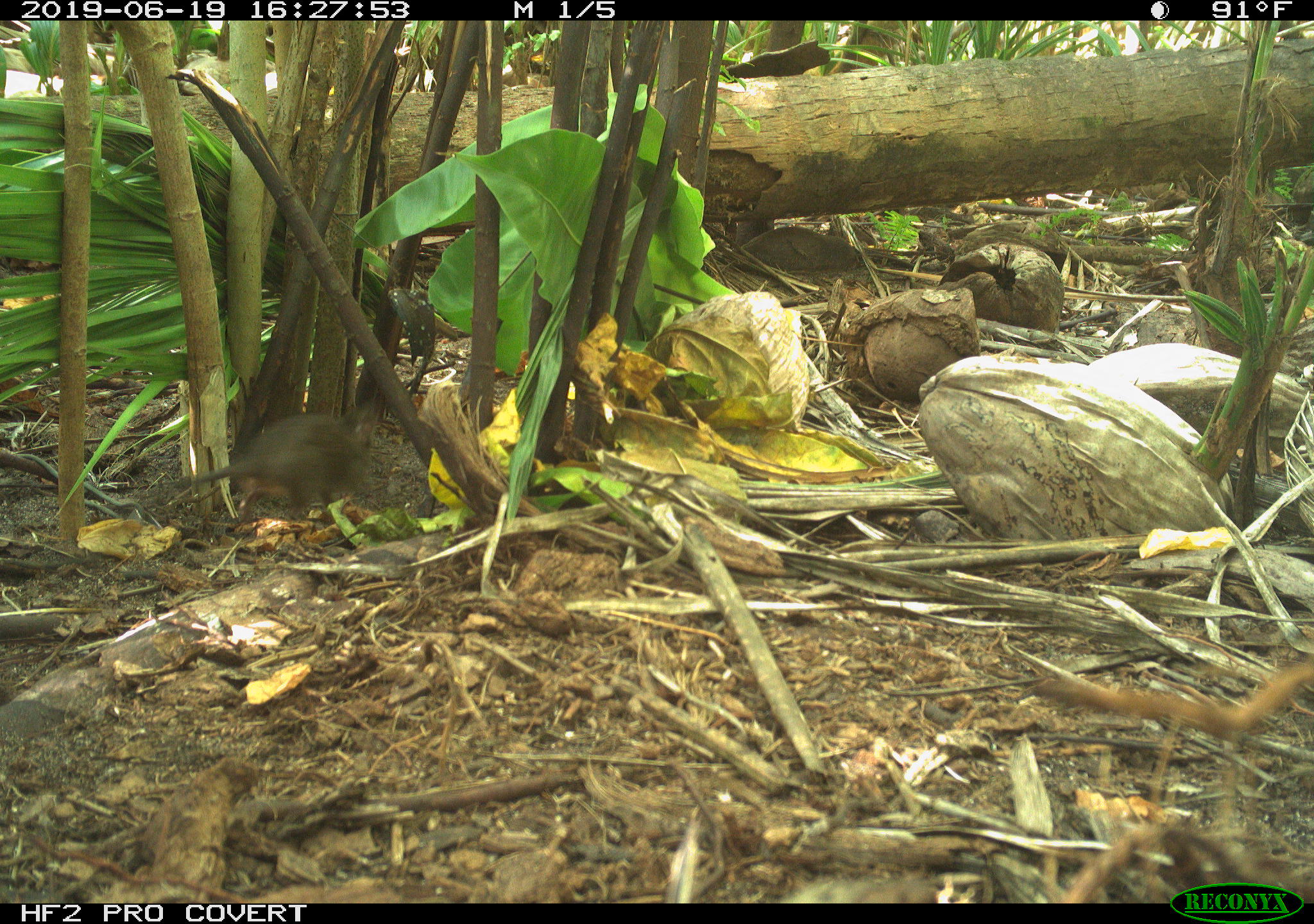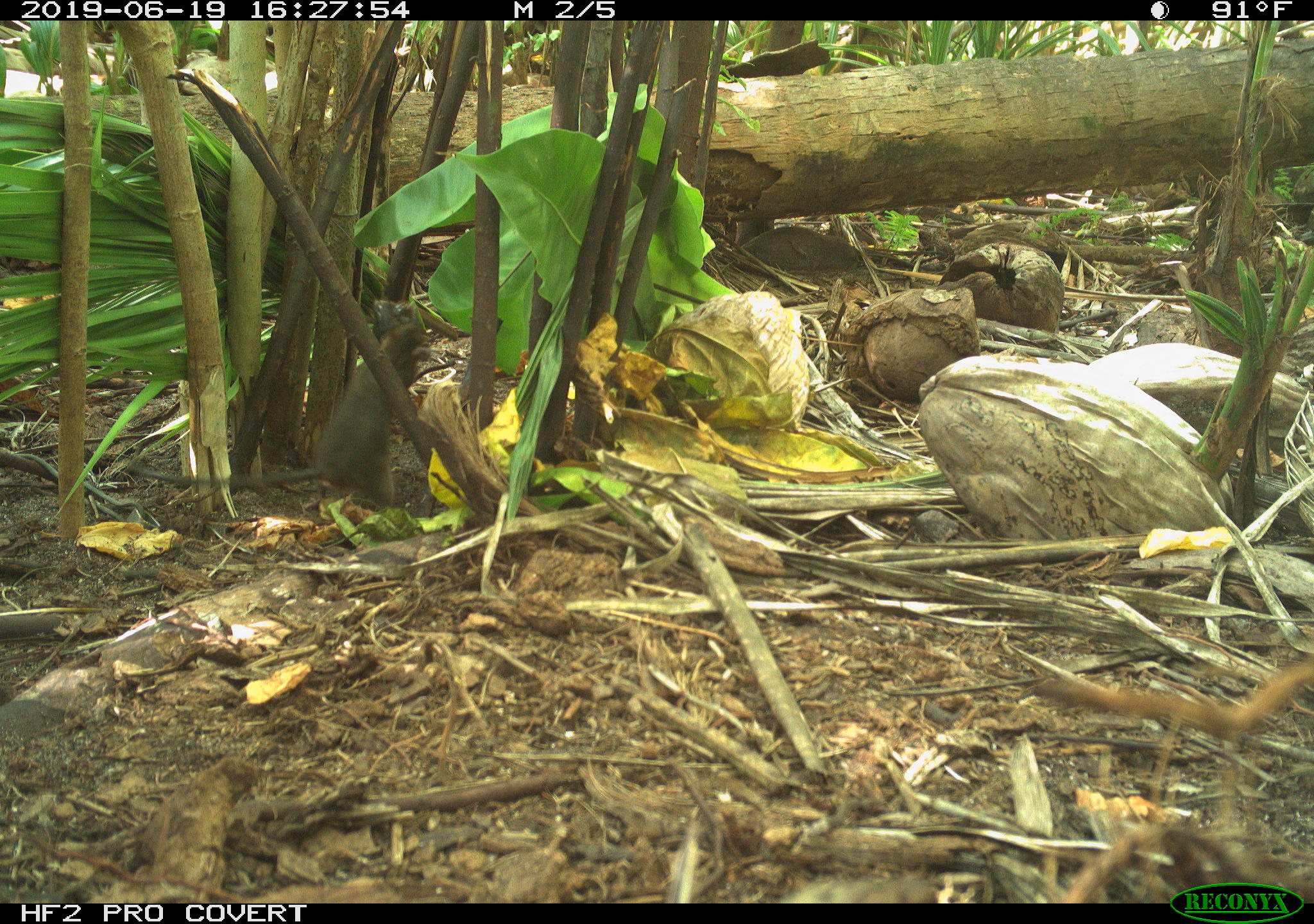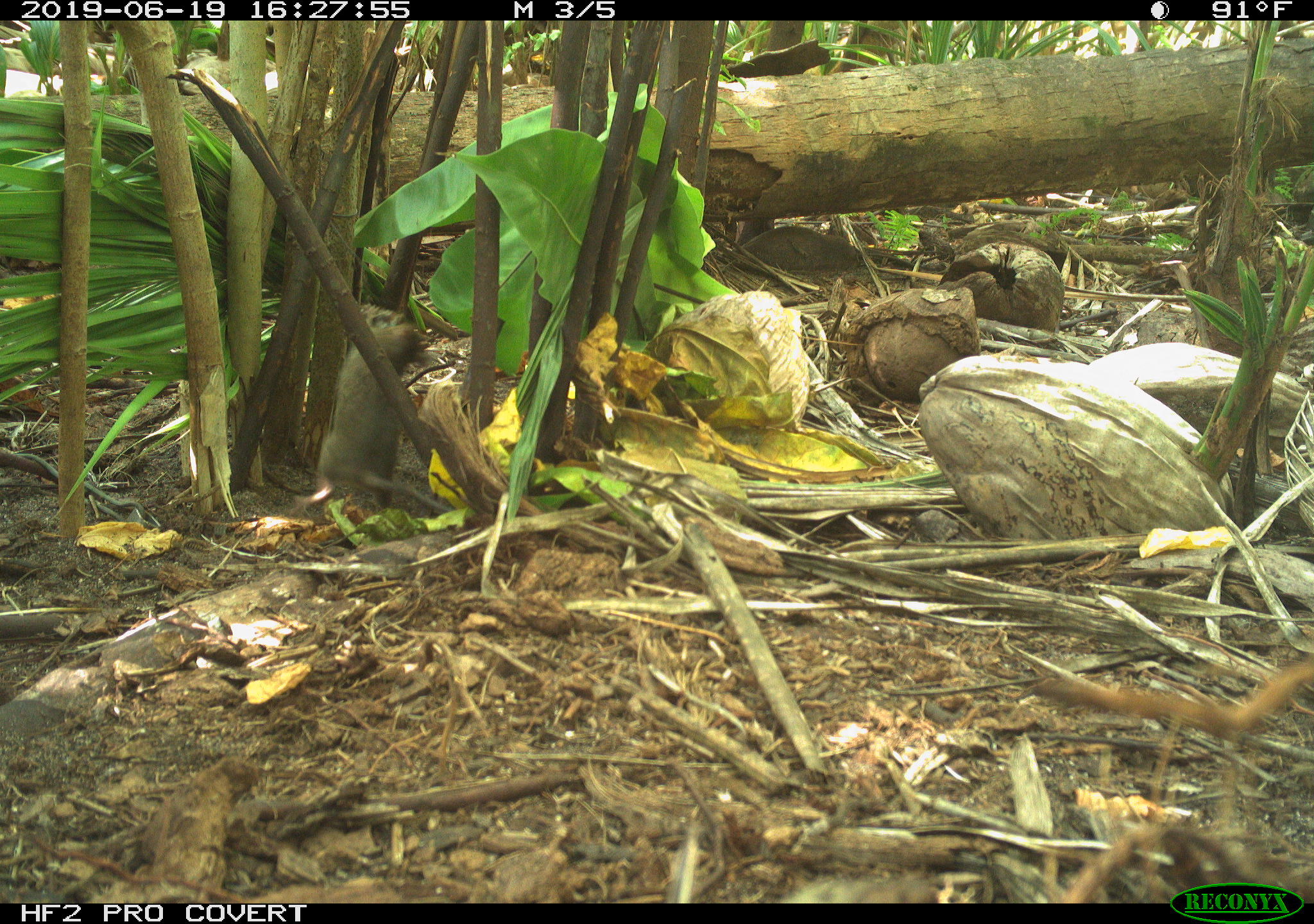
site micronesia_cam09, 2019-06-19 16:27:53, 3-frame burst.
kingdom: Animalia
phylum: Chordata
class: Mammalia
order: Rodentia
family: Muridae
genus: Rattus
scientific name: Rattus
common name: rat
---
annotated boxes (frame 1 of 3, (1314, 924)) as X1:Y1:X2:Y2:
rat: 148:399:378:527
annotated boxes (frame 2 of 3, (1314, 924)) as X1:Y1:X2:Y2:
rat: 121:299:422:515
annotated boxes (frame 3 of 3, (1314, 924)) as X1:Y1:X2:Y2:
rat: 288:308:450:542